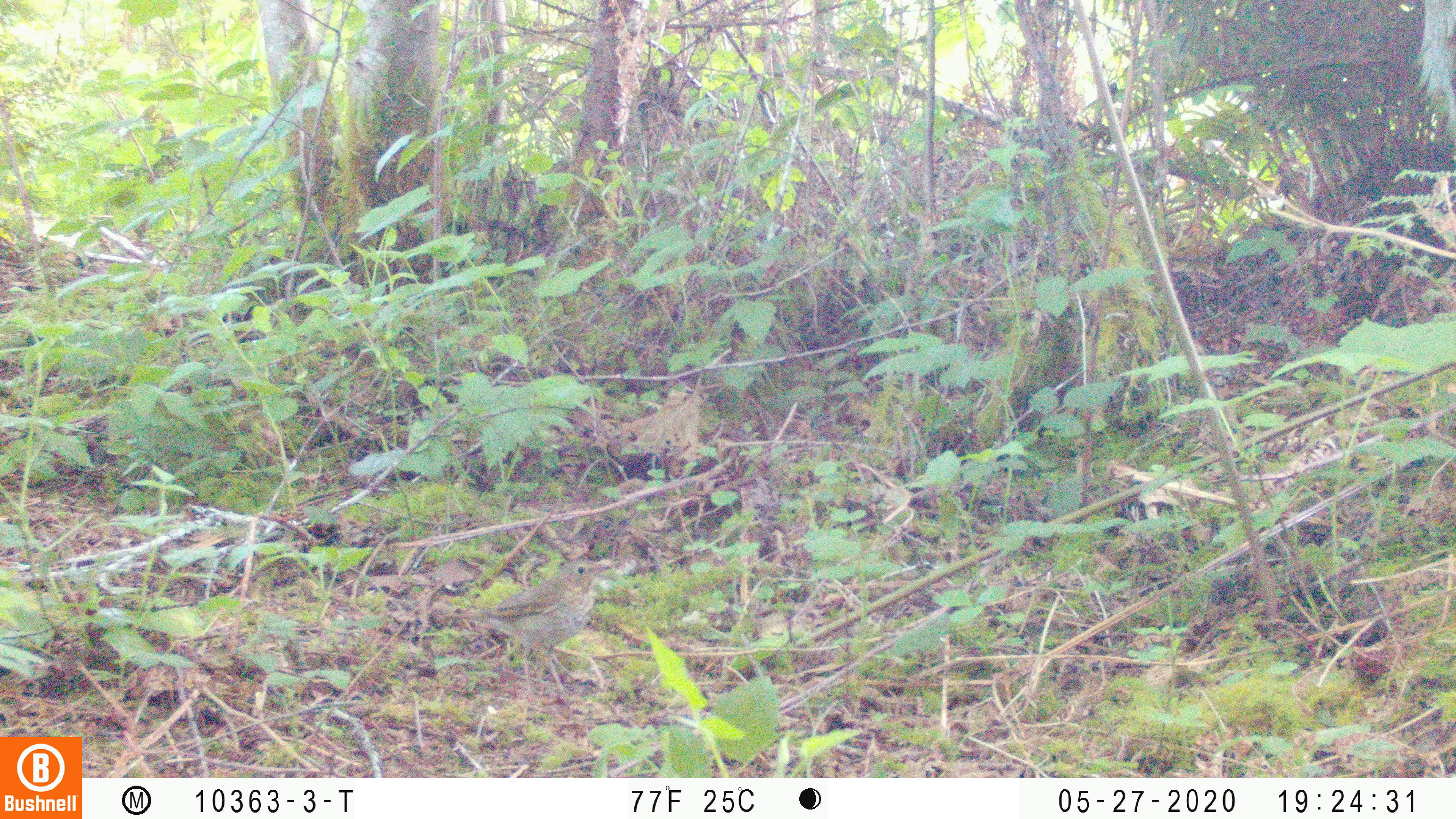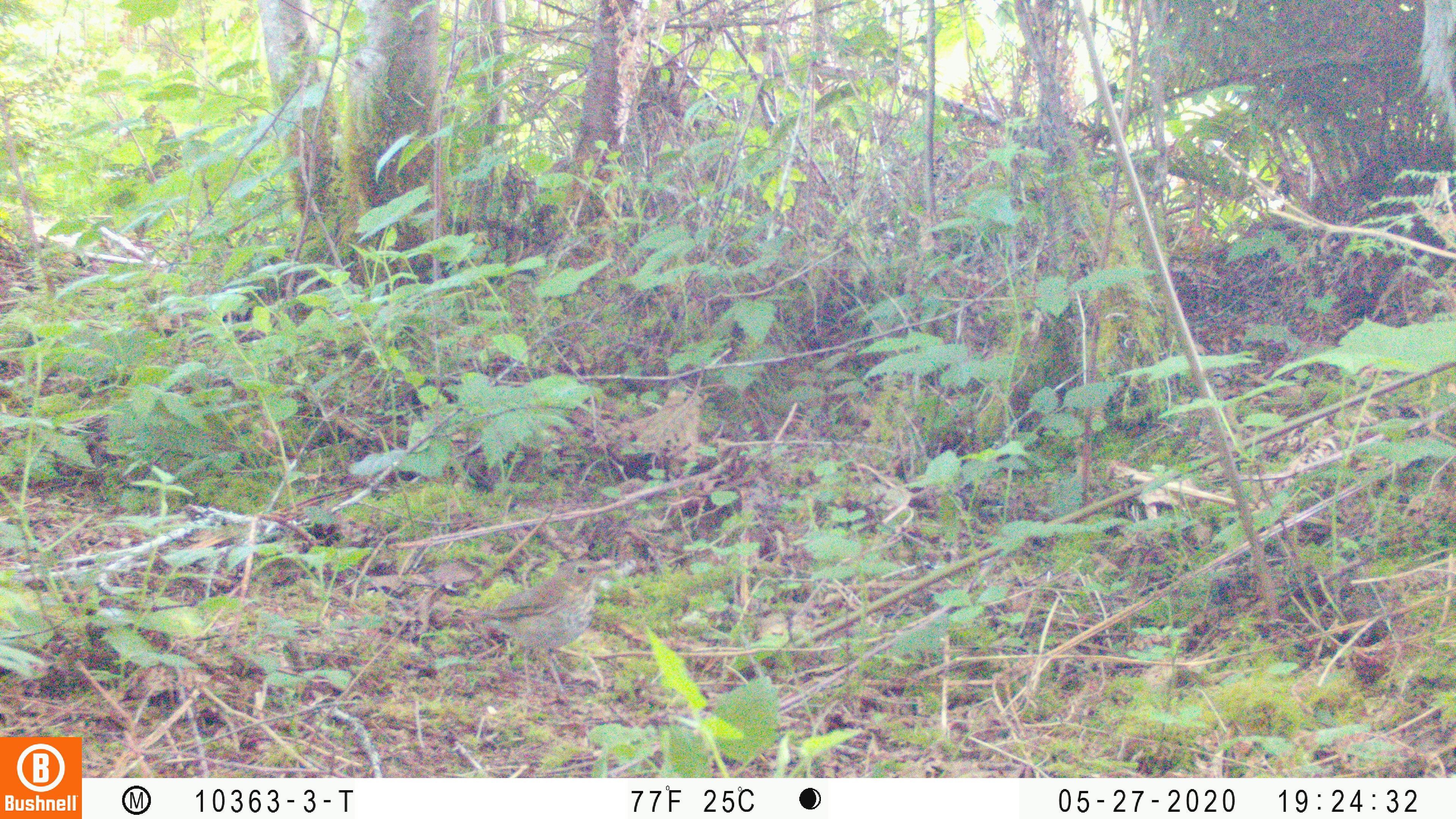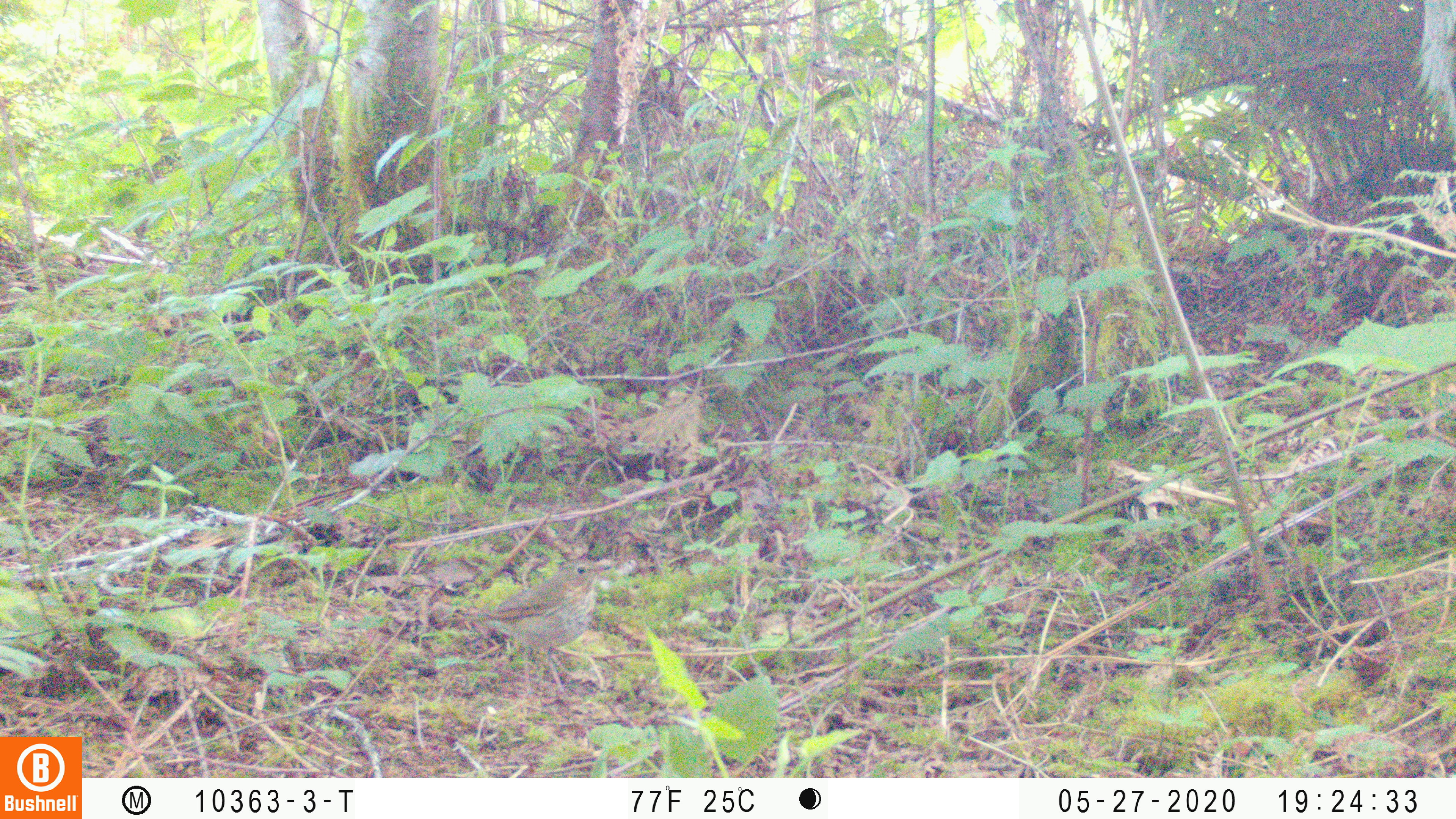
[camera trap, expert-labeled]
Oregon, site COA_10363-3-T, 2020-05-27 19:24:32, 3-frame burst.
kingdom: Animalia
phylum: Chordata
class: Aves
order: Passeriformes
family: Turdidae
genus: Catharus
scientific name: Catharus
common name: brown thrushes and nightingale-thrushes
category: catharus species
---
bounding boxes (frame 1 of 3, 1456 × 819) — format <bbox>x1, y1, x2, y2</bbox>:
catharus species: <bbox>444, 560, 605, 675</bbox>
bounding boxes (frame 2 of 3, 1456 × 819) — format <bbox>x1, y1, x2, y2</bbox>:
catharus species: <bbox>467, 559, 606, 671</bbox>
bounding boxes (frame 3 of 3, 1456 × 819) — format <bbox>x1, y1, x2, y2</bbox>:
catharus species: <bbox>458, 559, 608, 690</bbox>